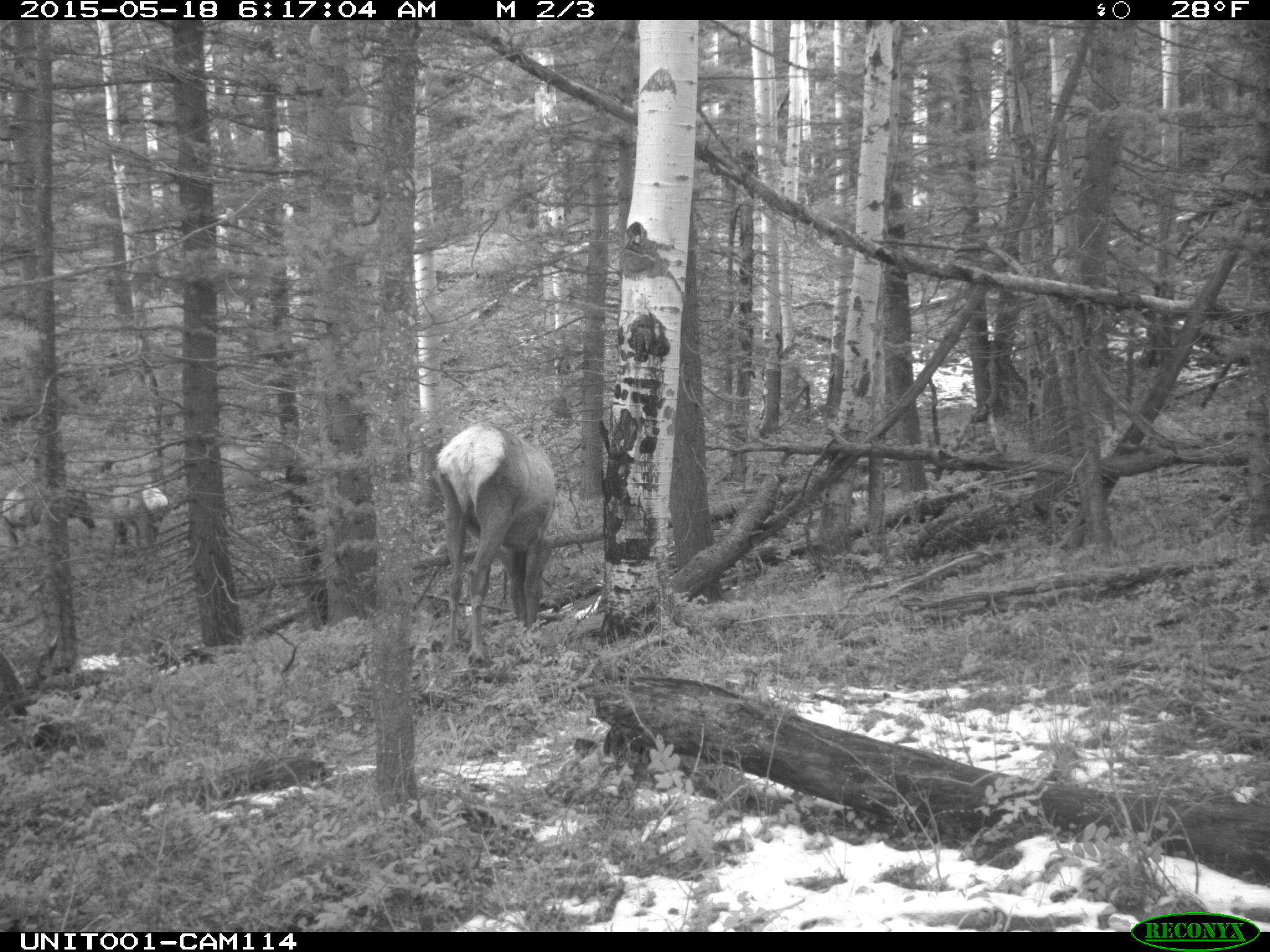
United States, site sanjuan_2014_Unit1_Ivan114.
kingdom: Animalia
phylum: Chordata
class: Mammalia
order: Artiodactyla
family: Cervidae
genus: Cervus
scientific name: Cervus elaphus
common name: red deer